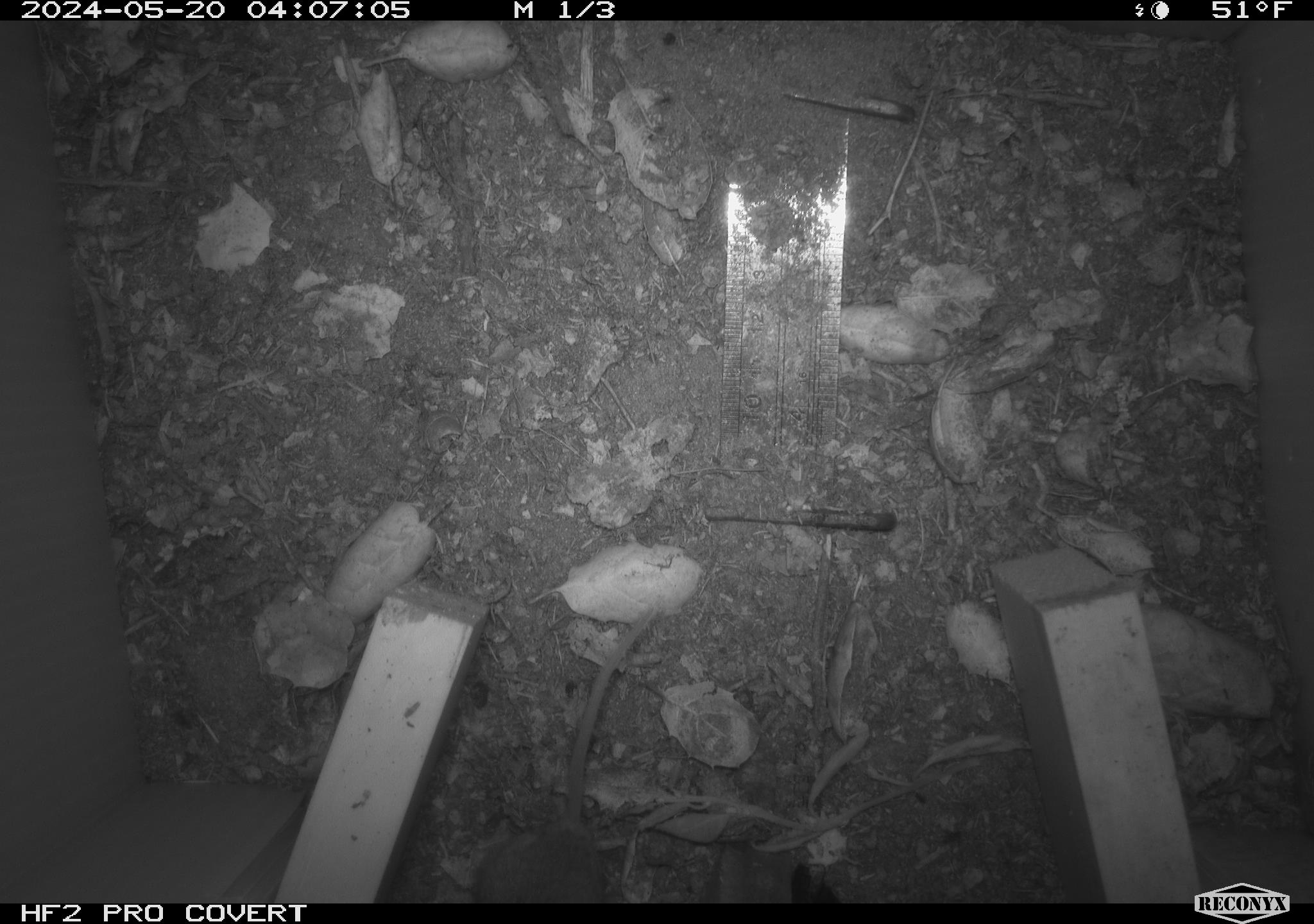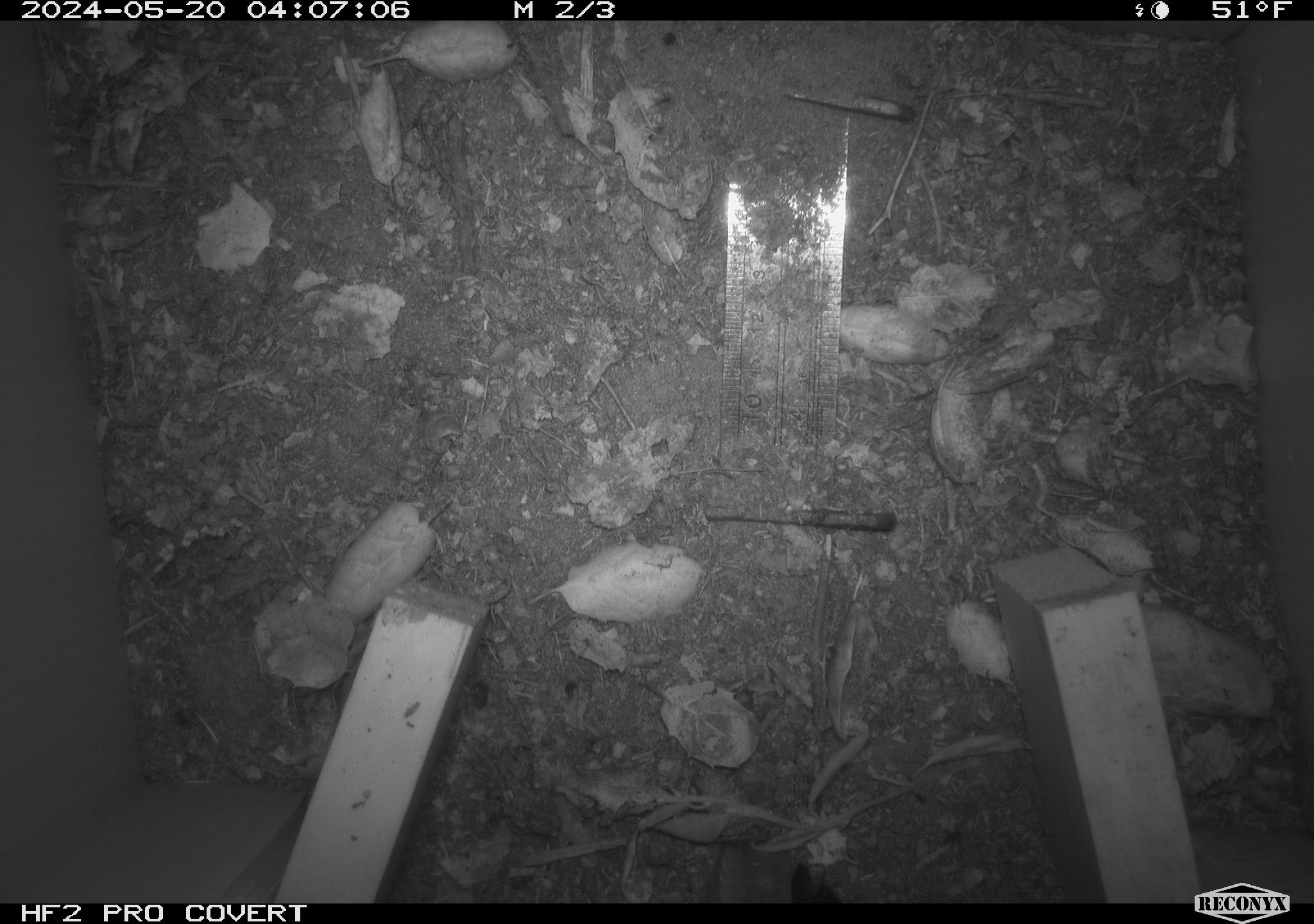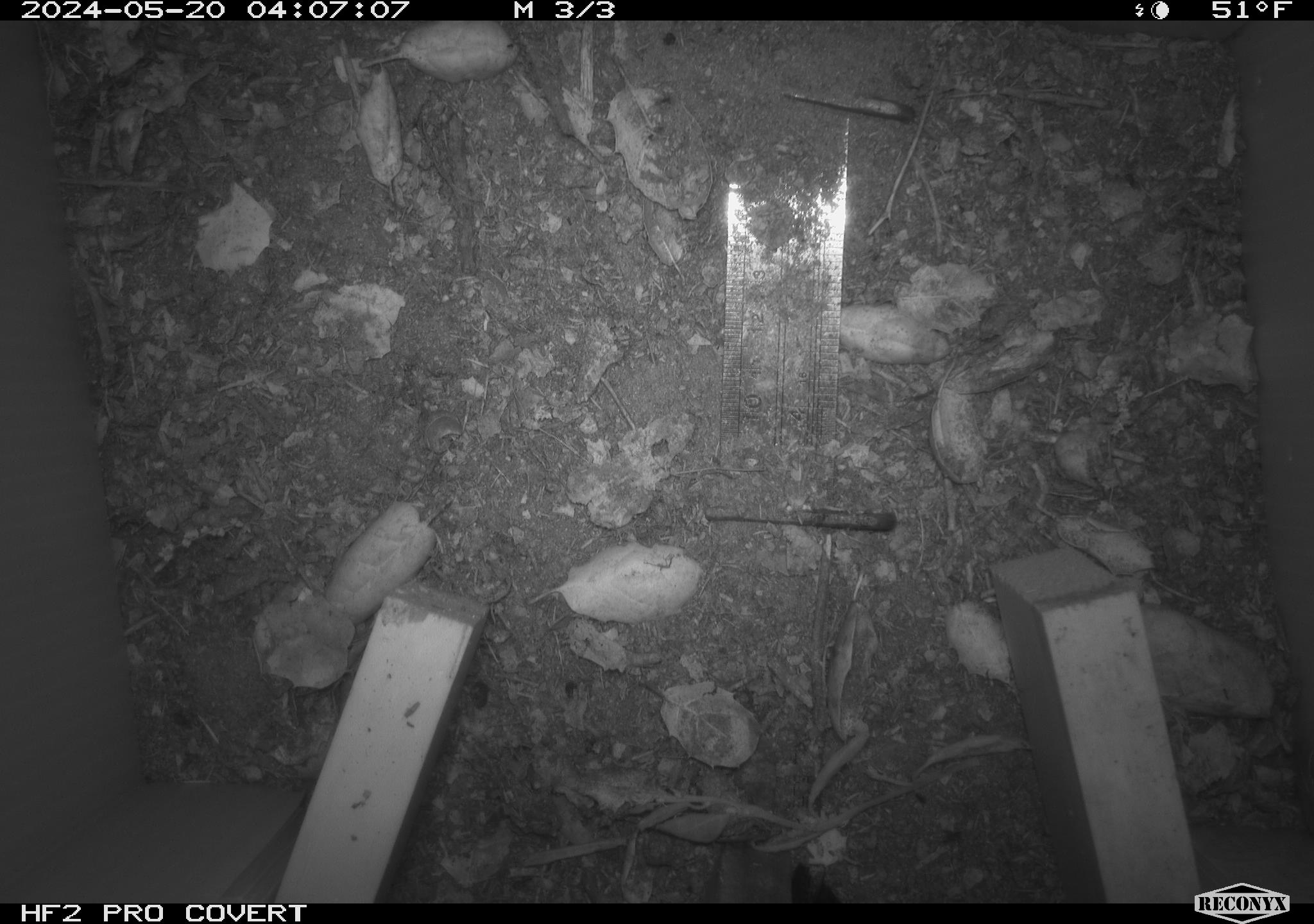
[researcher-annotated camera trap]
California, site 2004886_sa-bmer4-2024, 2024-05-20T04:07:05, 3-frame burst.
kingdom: Animalia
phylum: Chordata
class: Mammalia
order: Rodentia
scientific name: Rodentia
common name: mouse species